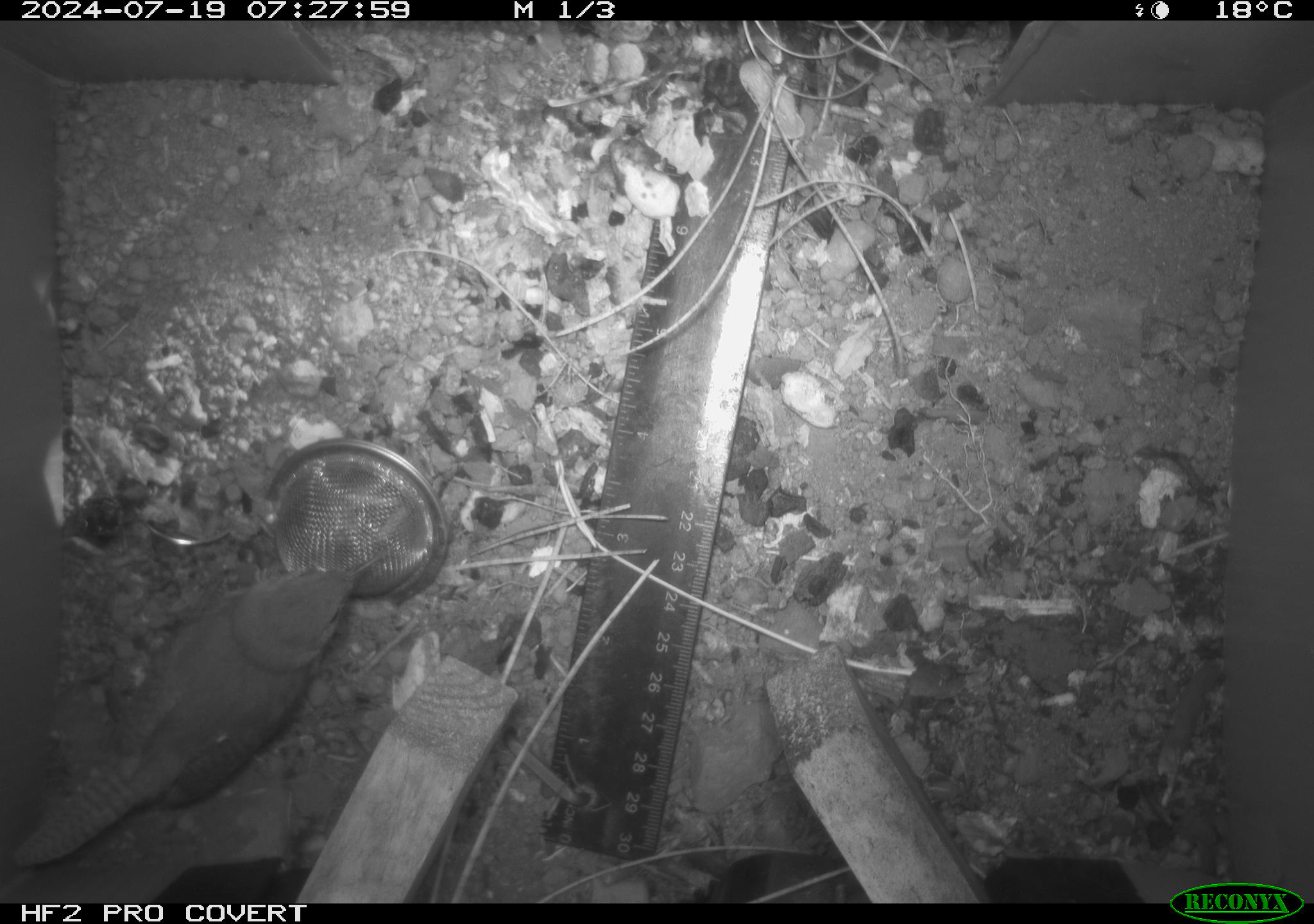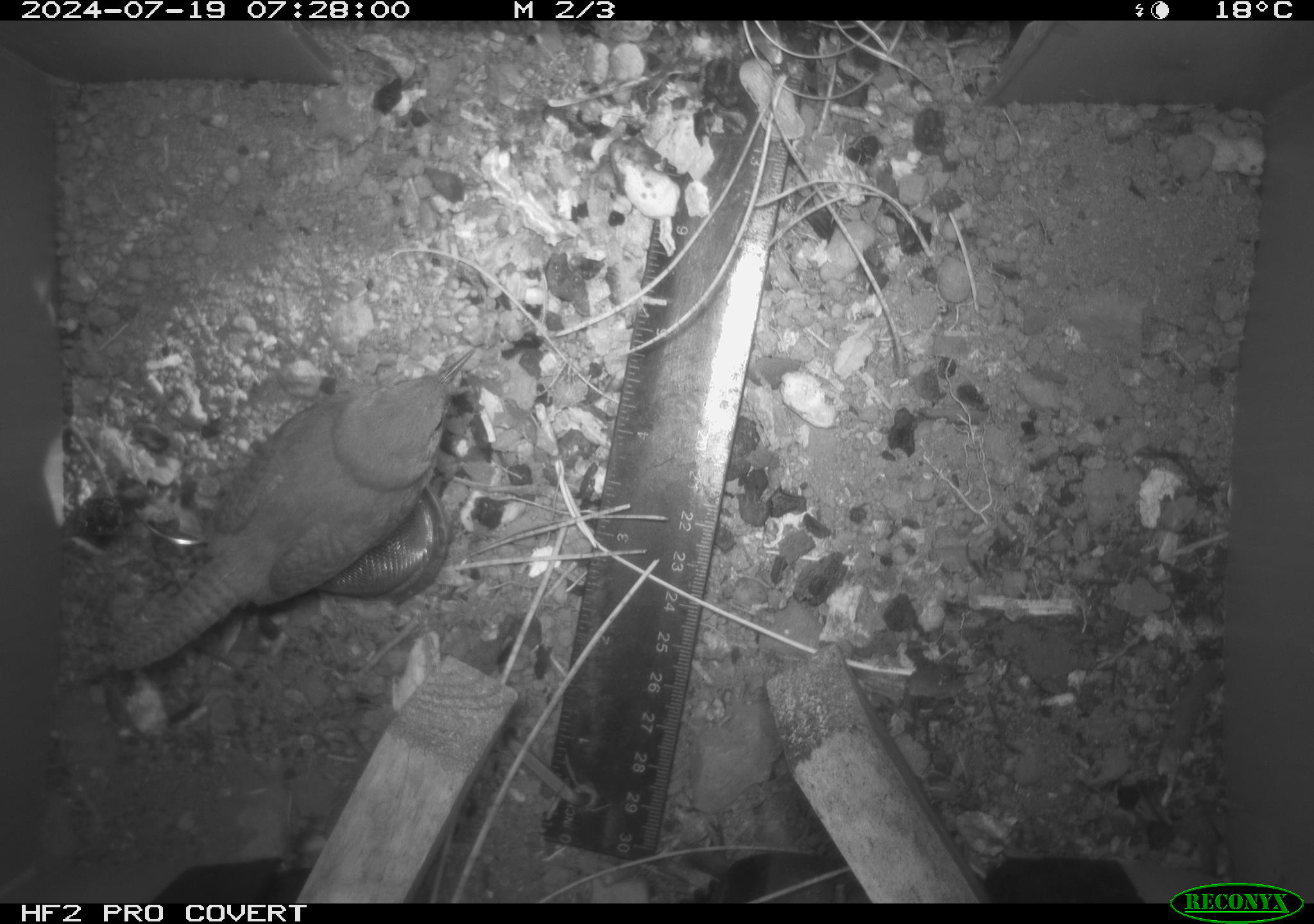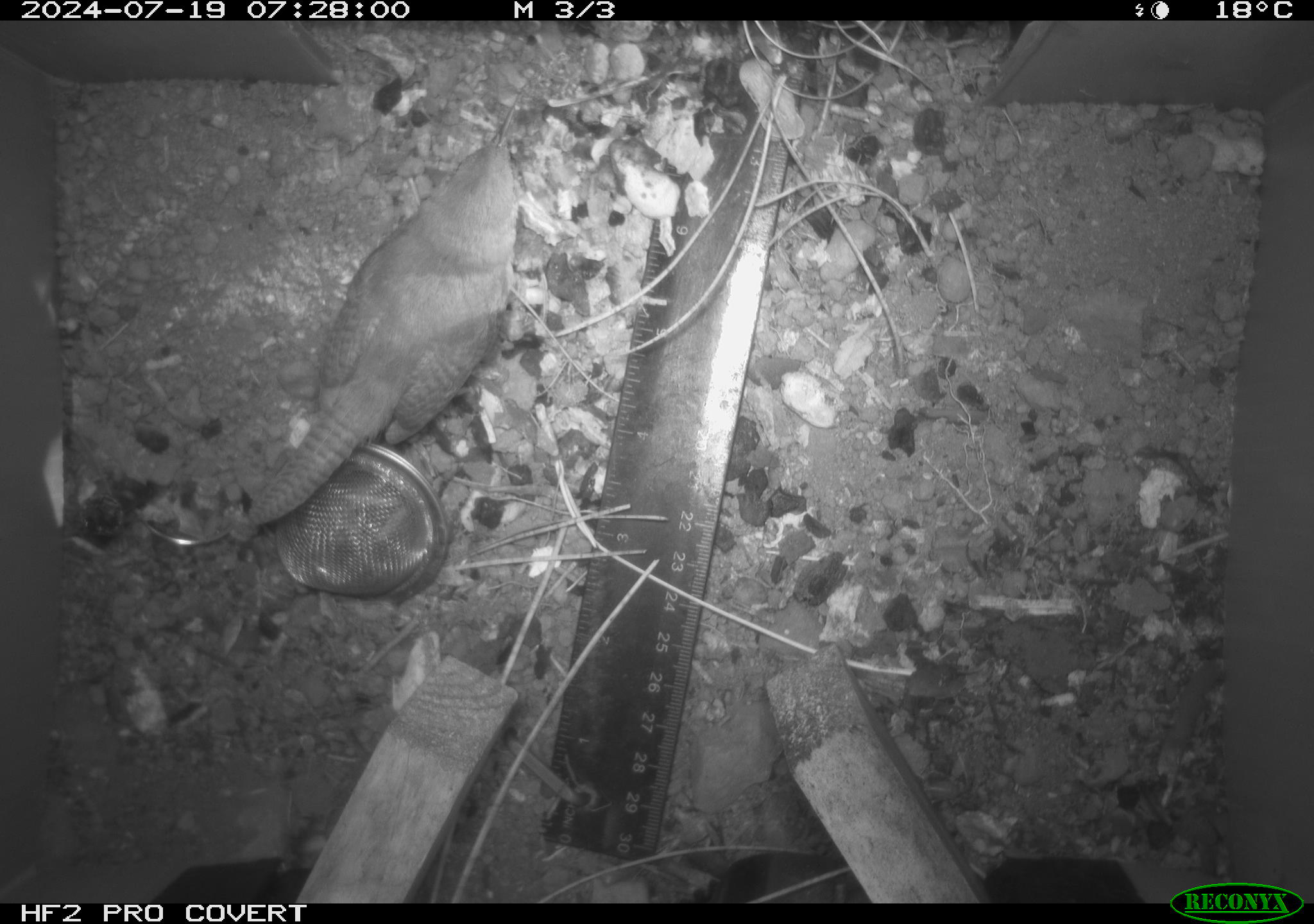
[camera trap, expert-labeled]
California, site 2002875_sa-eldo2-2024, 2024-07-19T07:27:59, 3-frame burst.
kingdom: Animalia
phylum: Chordata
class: Aves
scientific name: Aves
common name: bird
Bird (Aves).